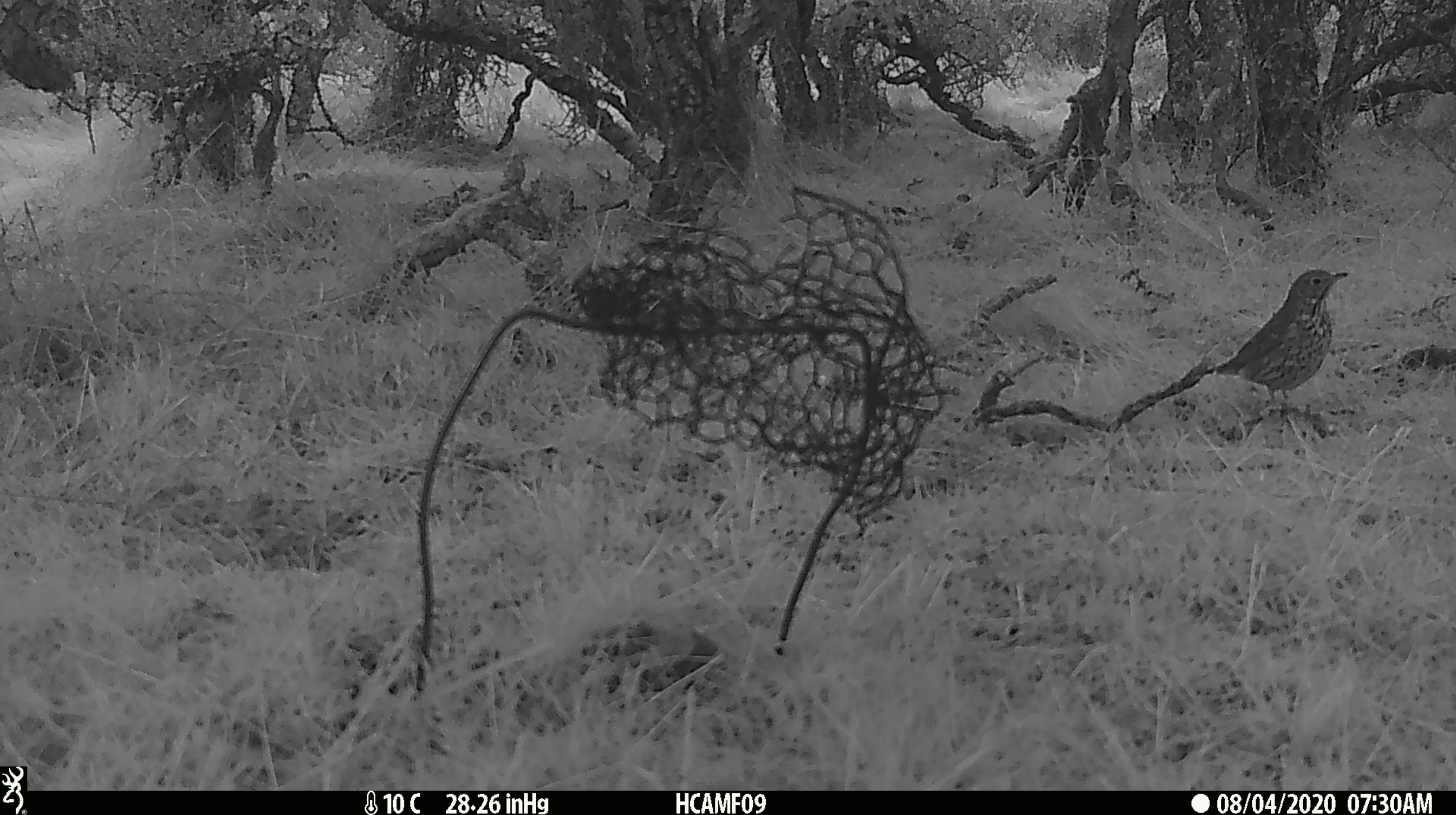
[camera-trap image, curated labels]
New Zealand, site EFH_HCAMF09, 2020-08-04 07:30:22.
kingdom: Animalia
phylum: Chordata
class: Aves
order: Passeriformes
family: Turdidae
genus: Turdus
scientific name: Turdus philomelos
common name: song thrush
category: thrush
Thrush (song thrush) (Turdus philomelos).